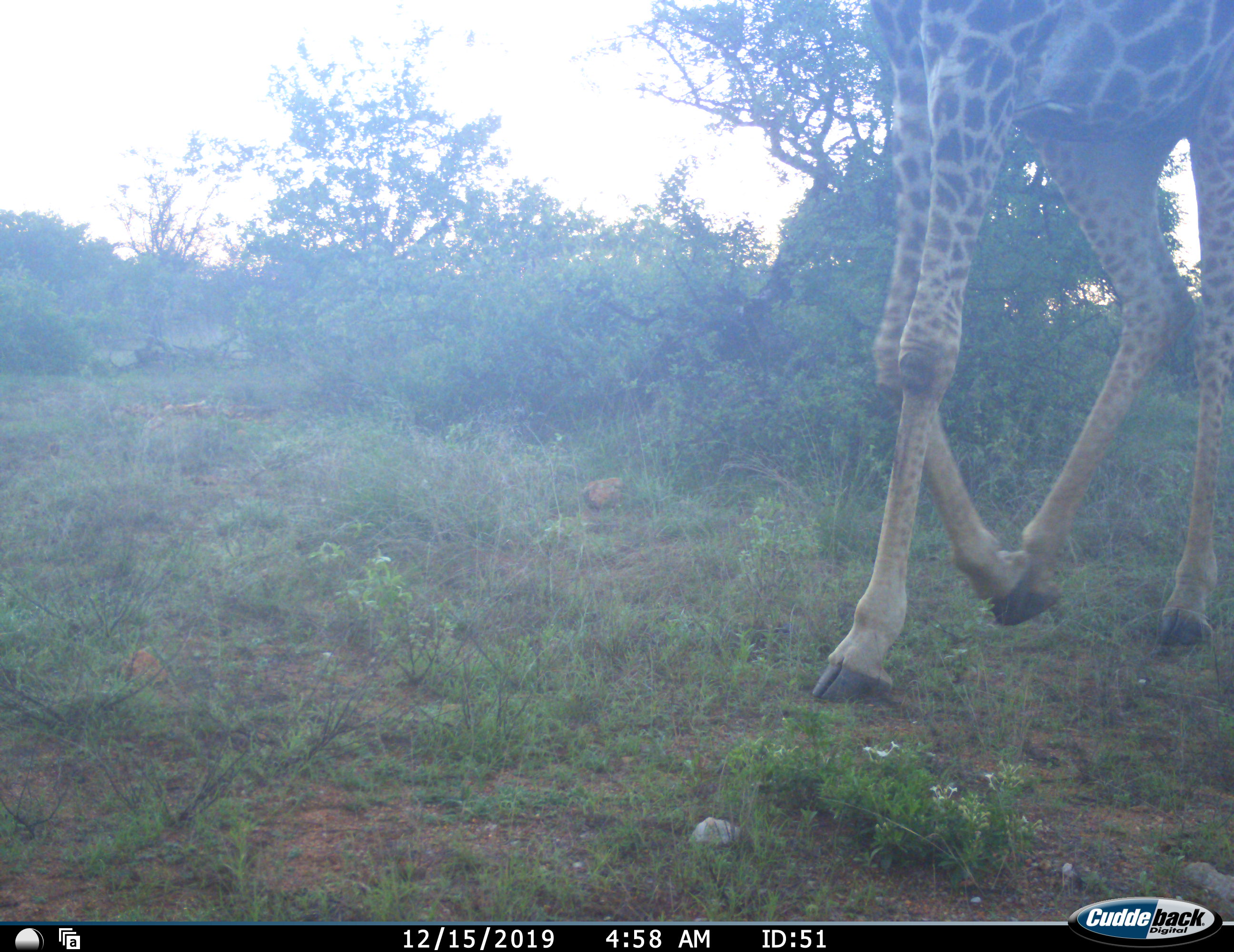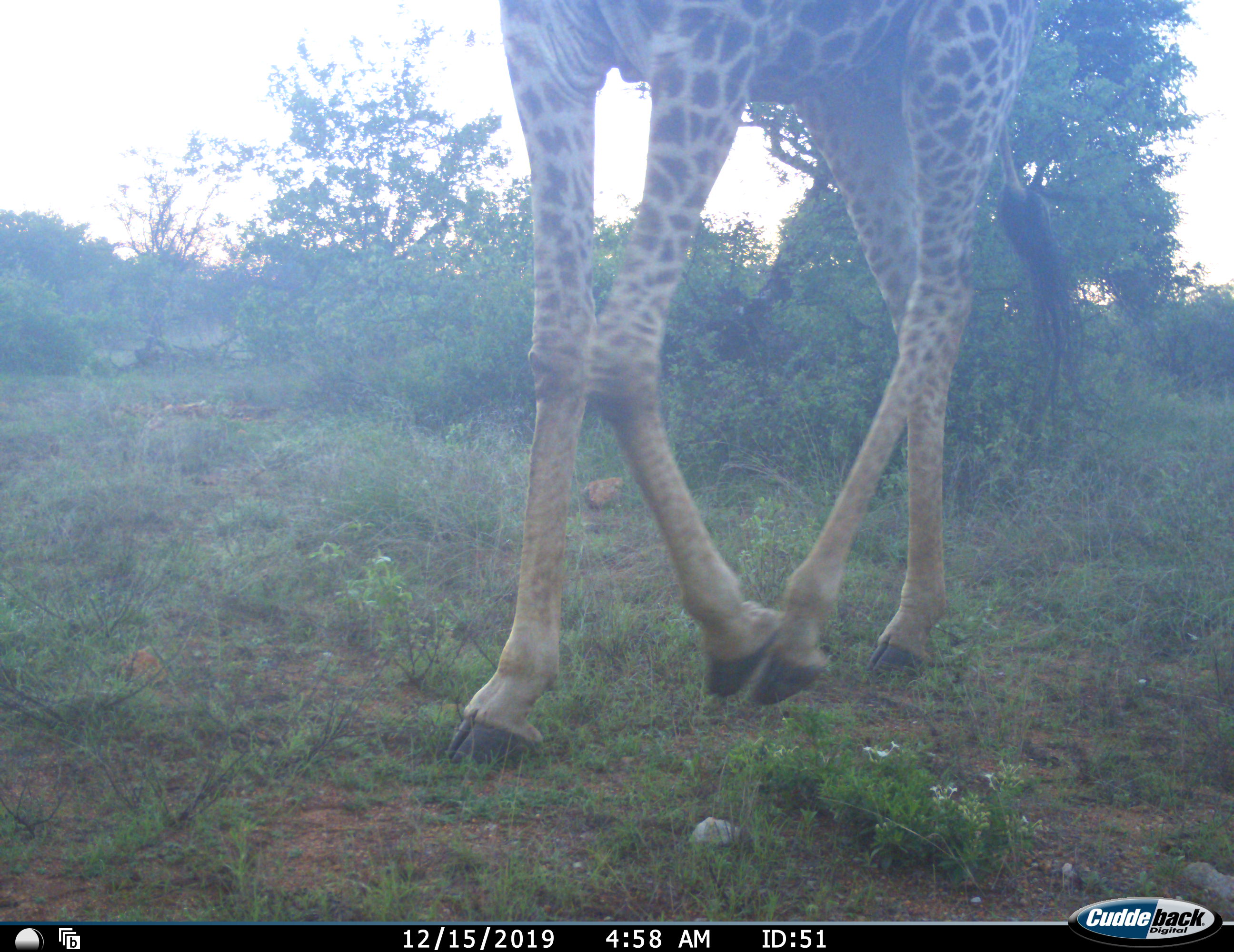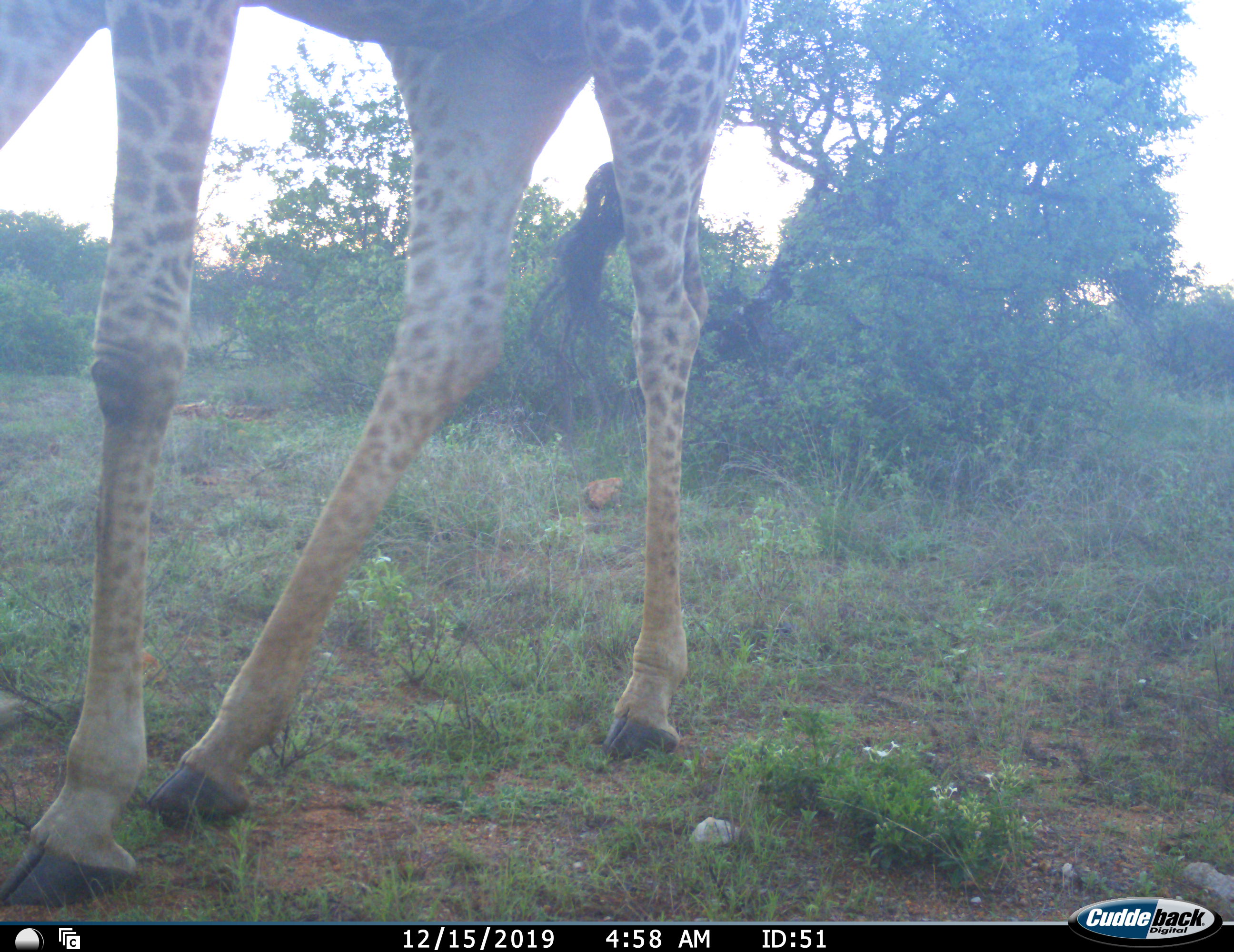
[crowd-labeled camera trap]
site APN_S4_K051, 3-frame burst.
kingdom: Animalia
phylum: Chordata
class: Mammalia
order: Artiodactyla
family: Giraffidae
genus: Giraffa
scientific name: Giraffa camelopardalis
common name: giraffe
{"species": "giraffe (Giraffa camelopardalis)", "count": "1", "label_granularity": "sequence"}